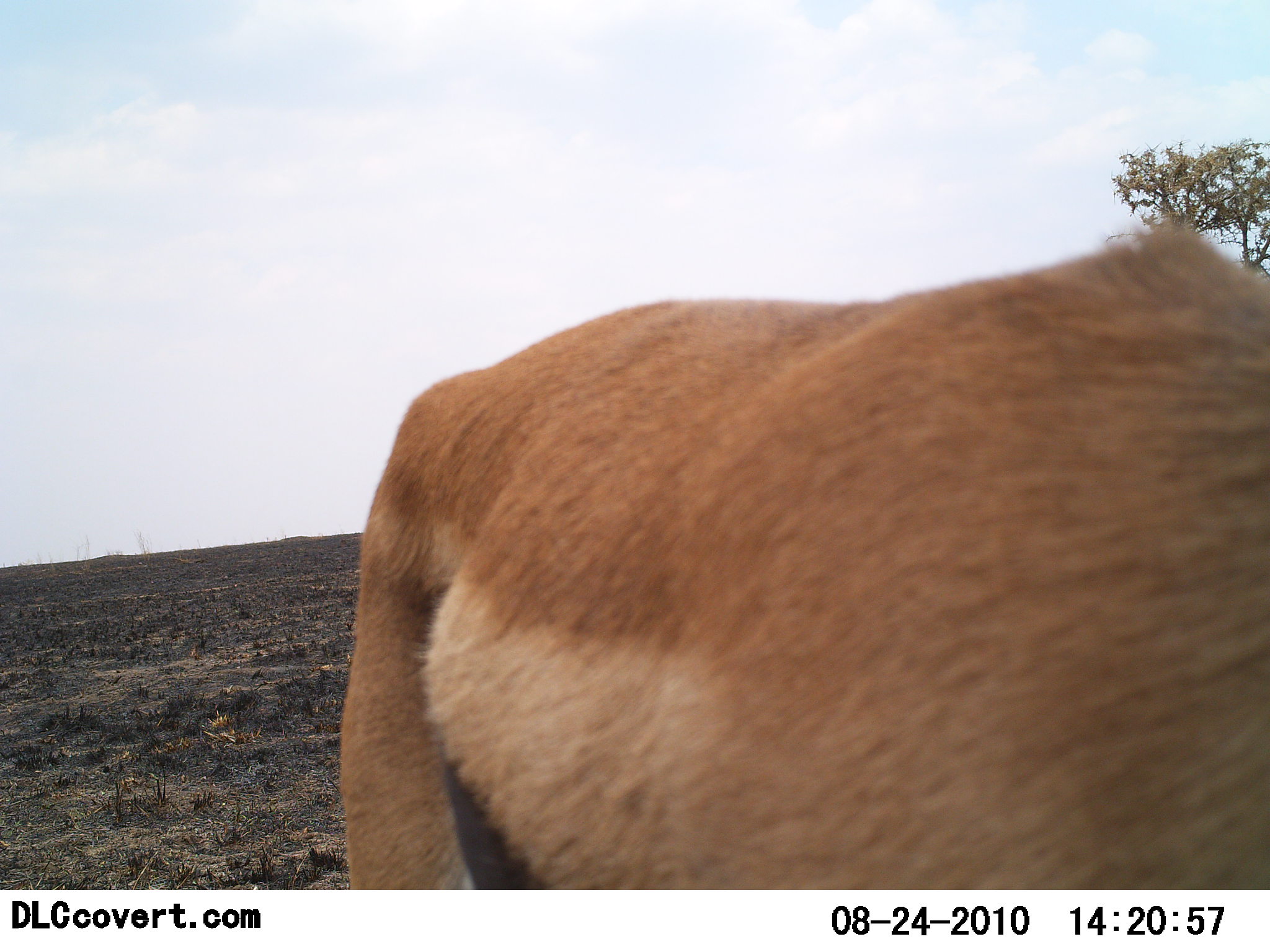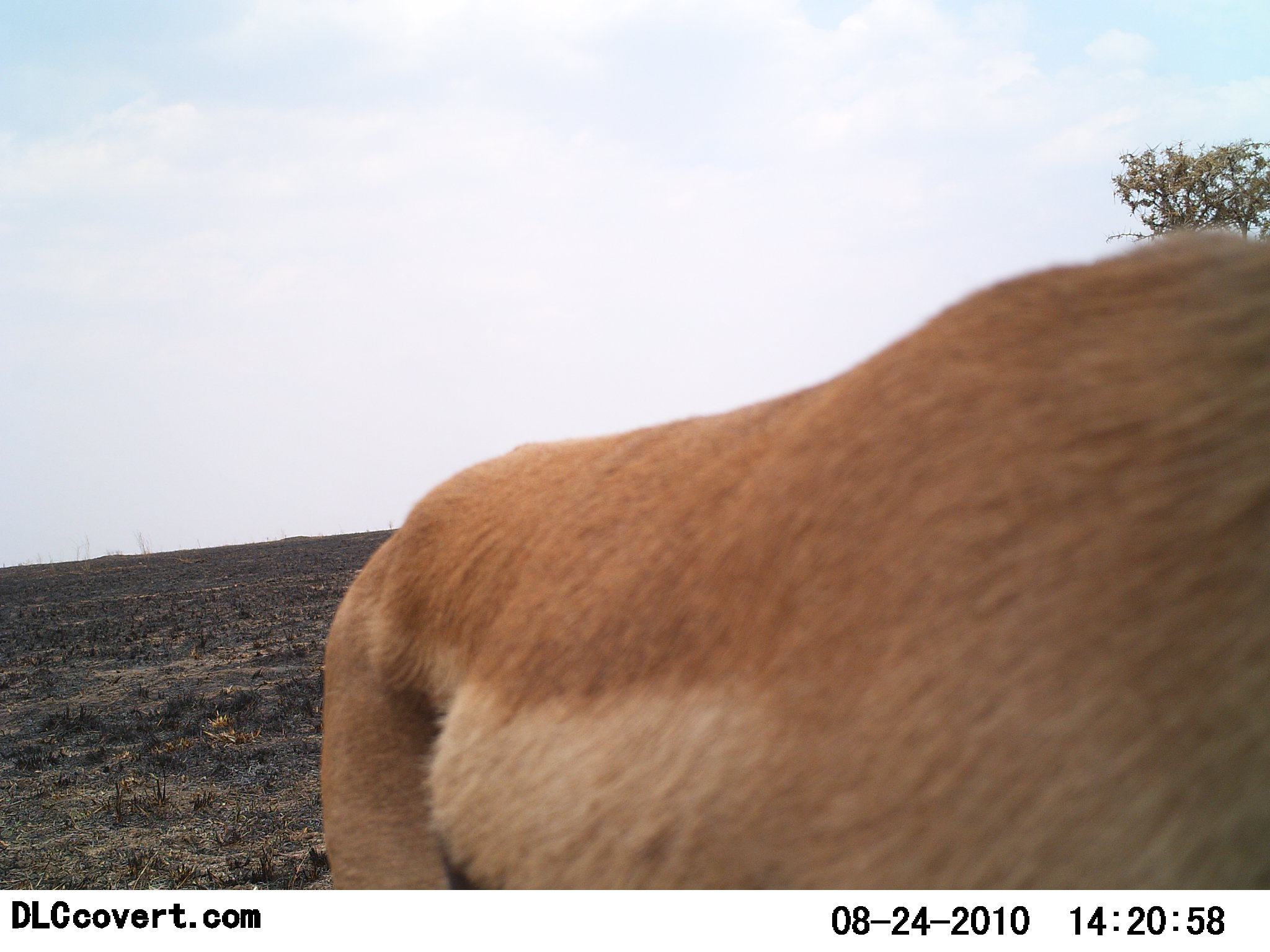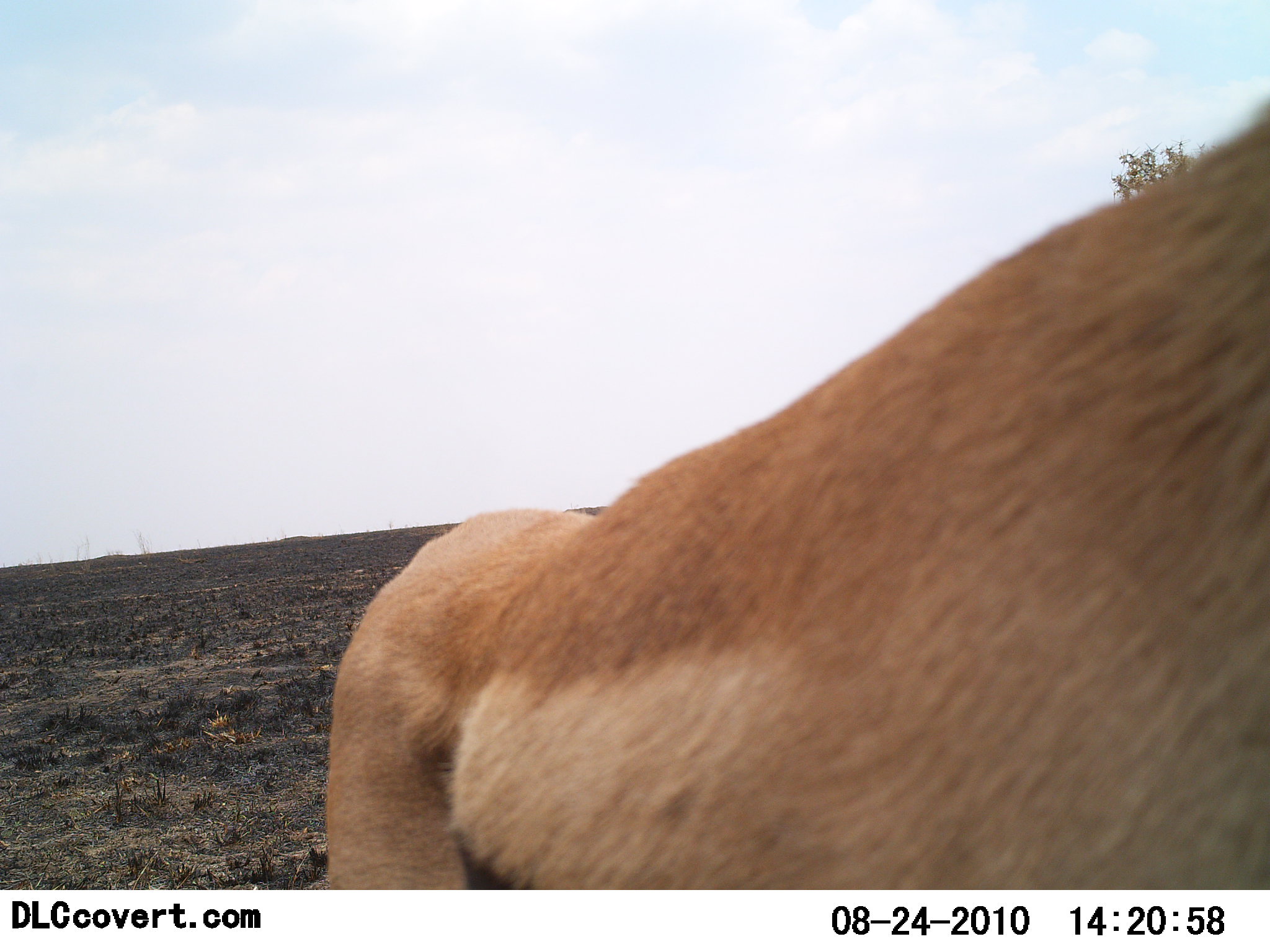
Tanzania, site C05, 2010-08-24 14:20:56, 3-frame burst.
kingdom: Animalia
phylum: Chordata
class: Mammalia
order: Artiodactyla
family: Bovidae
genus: Eudorcas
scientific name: Eudorcas thomsonii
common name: thomson's gazelle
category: gazellethomsons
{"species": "gazellethomsons (thomson's gazelle) (Eudorcas thomsonii)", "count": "1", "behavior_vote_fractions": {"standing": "58%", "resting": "8%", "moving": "33%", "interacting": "8%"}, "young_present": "0%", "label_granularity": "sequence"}